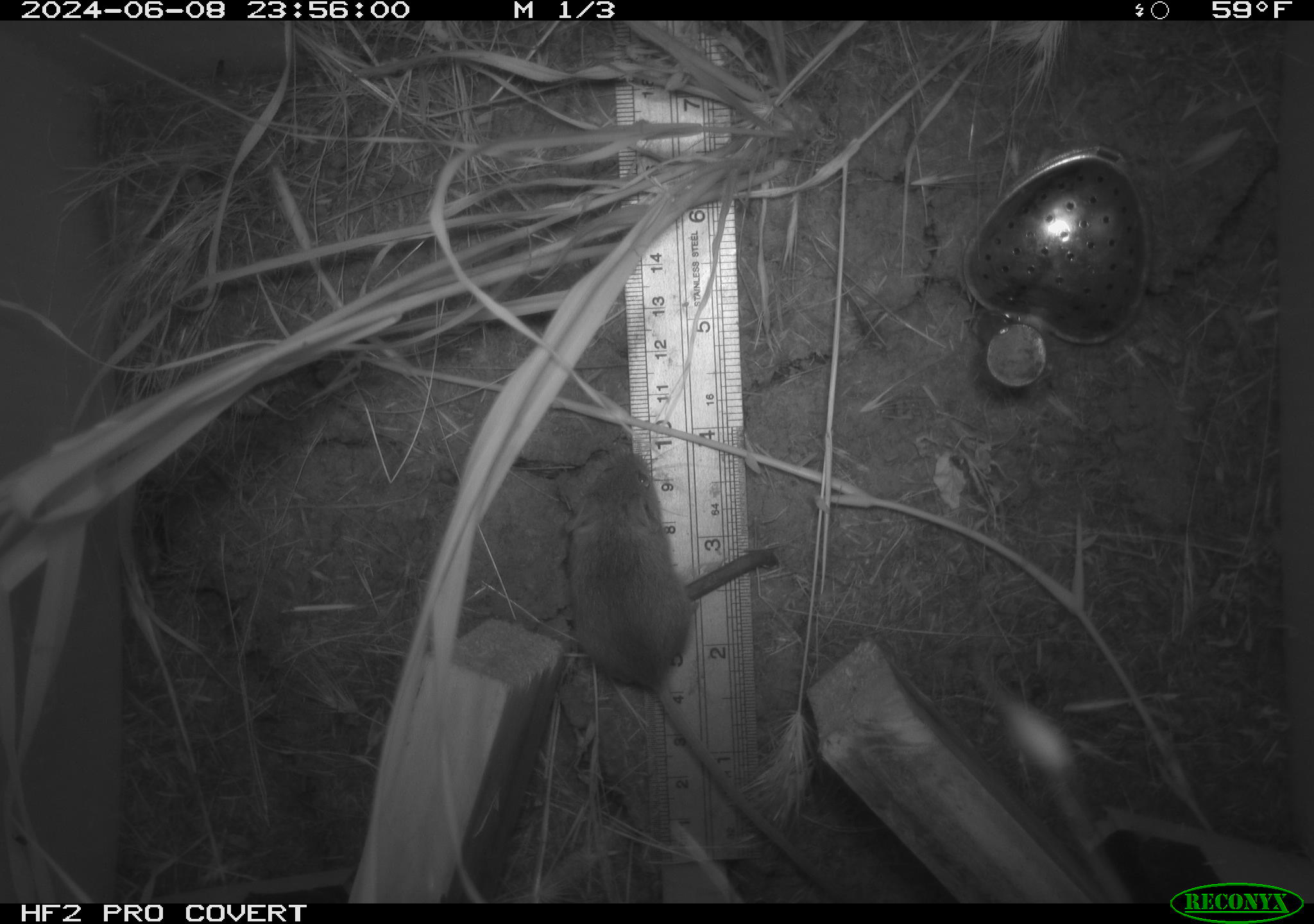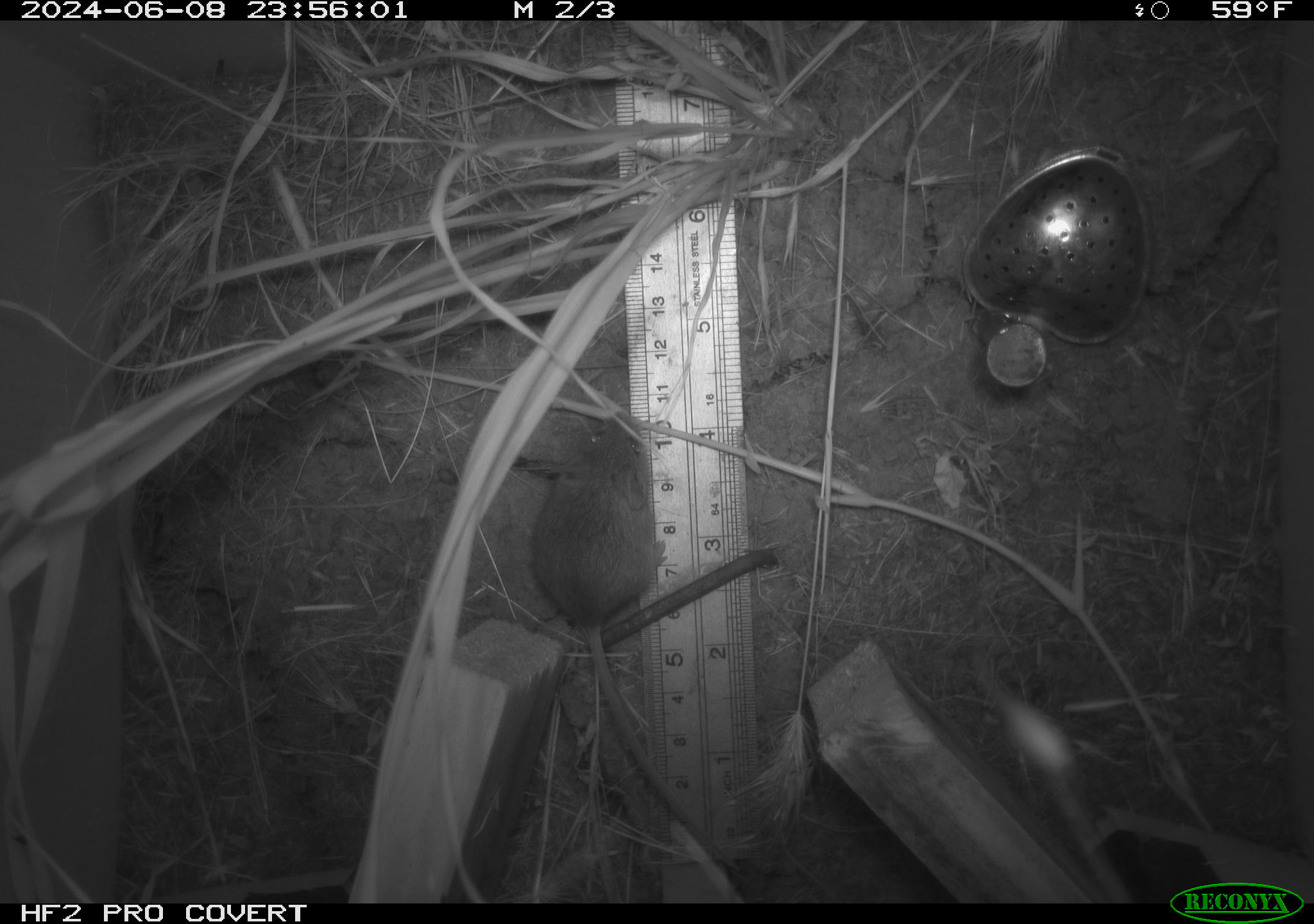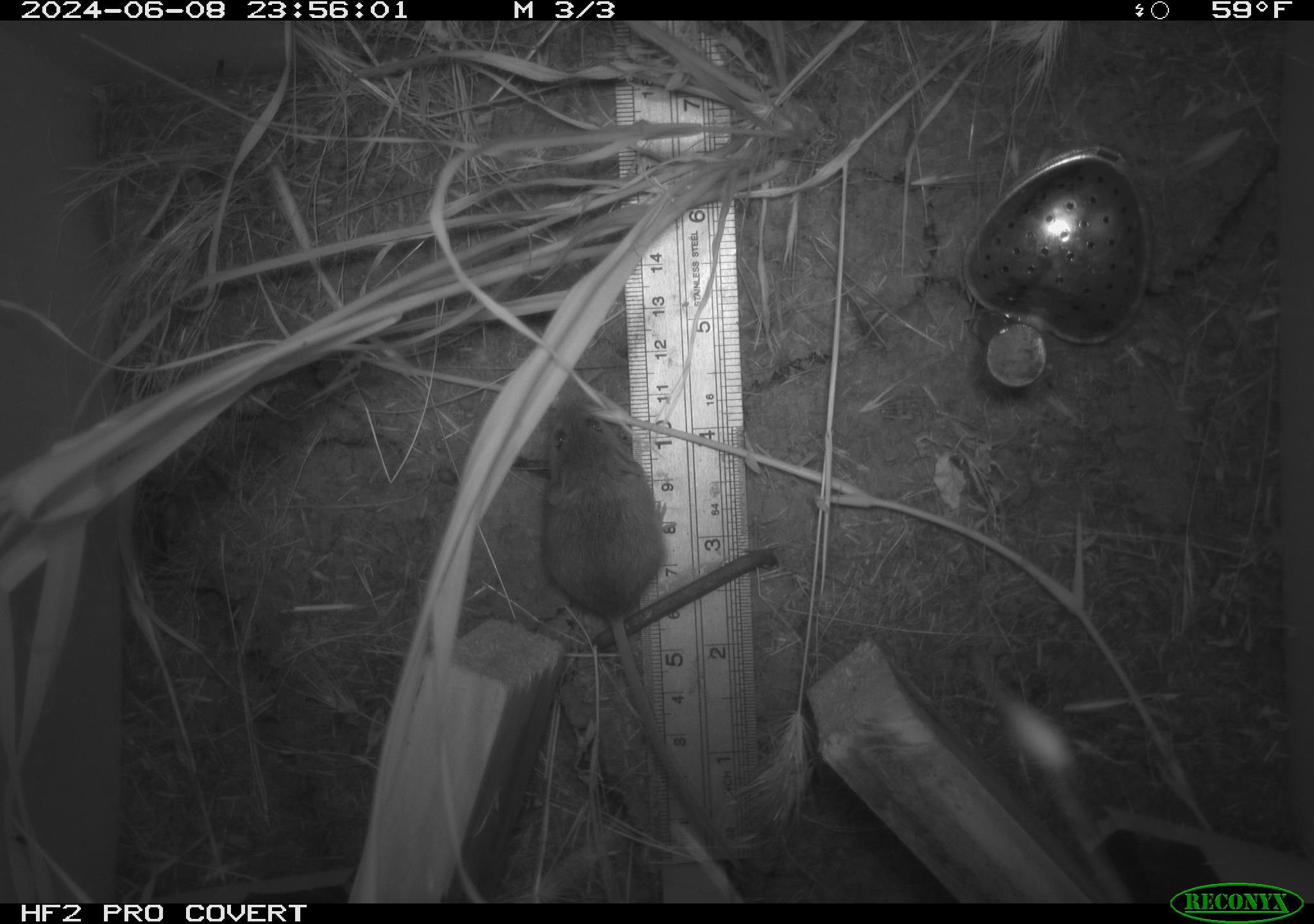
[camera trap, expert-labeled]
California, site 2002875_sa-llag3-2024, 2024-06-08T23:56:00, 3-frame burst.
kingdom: Animalia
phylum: Chordata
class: Mammalia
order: Rodentia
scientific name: Rodentia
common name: rodent